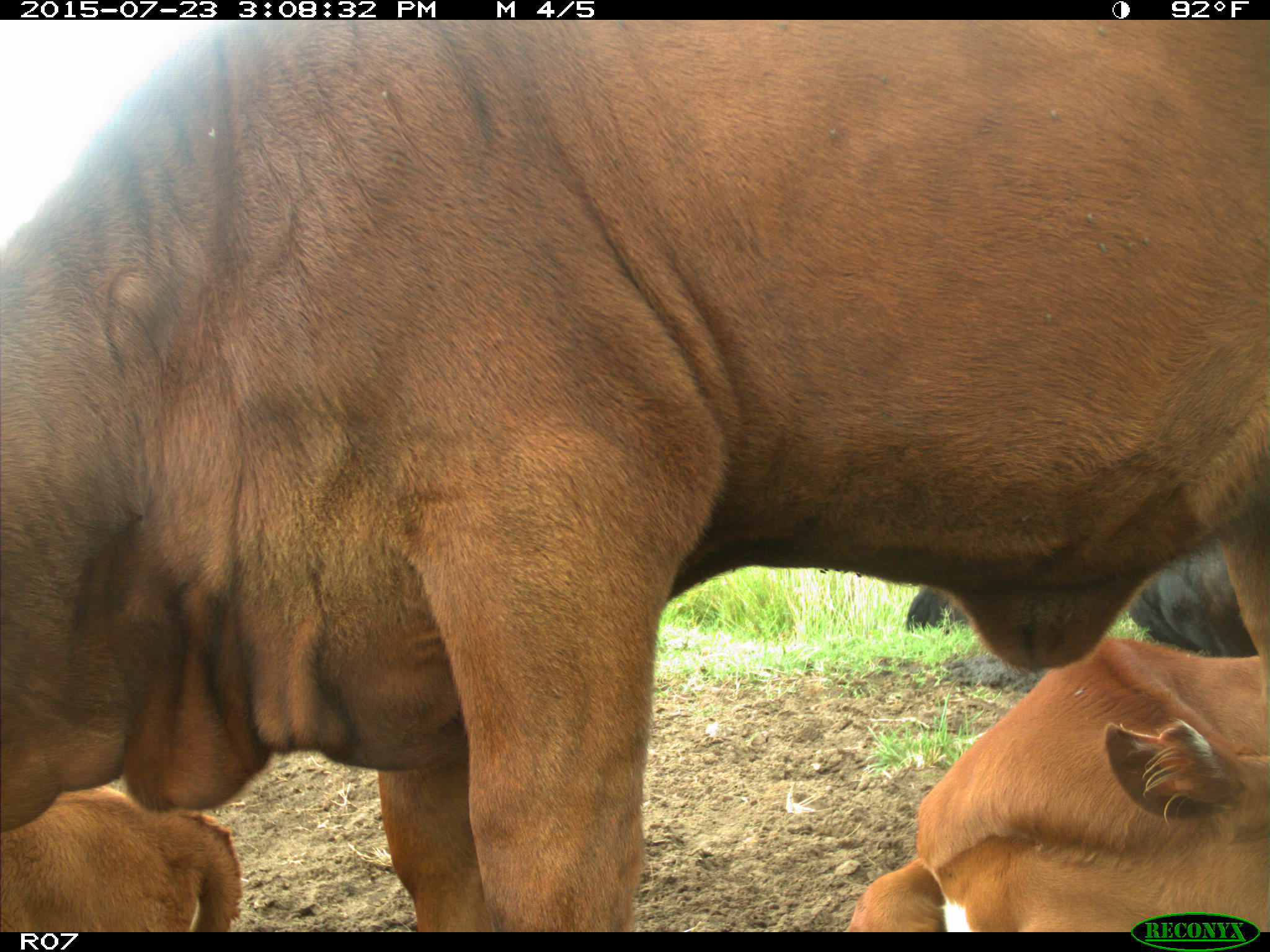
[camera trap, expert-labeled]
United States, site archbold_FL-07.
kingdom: Animalia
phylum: Chordata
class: Mammalia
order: Artiodactyla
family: Bovidae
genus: Bos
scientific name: Bos taurus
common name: domestic cow